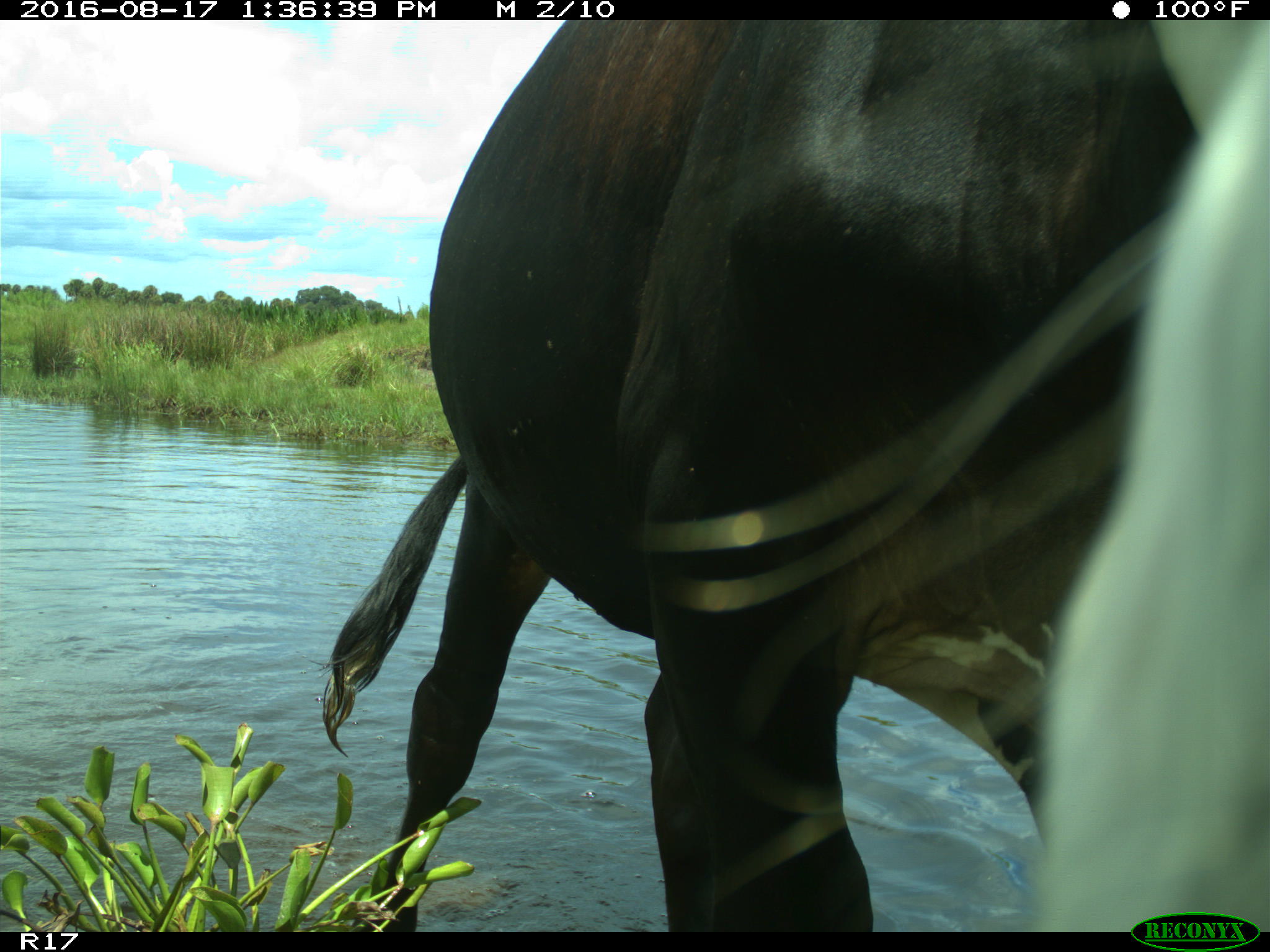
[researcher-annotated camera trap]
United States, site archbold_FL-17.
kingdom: Animalia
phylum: Chordata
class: Mammalia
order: Artiodactyla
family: Bovidae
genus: Bos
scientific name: Bos taurus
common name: domestic cow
Bos taurus (domestic cow).